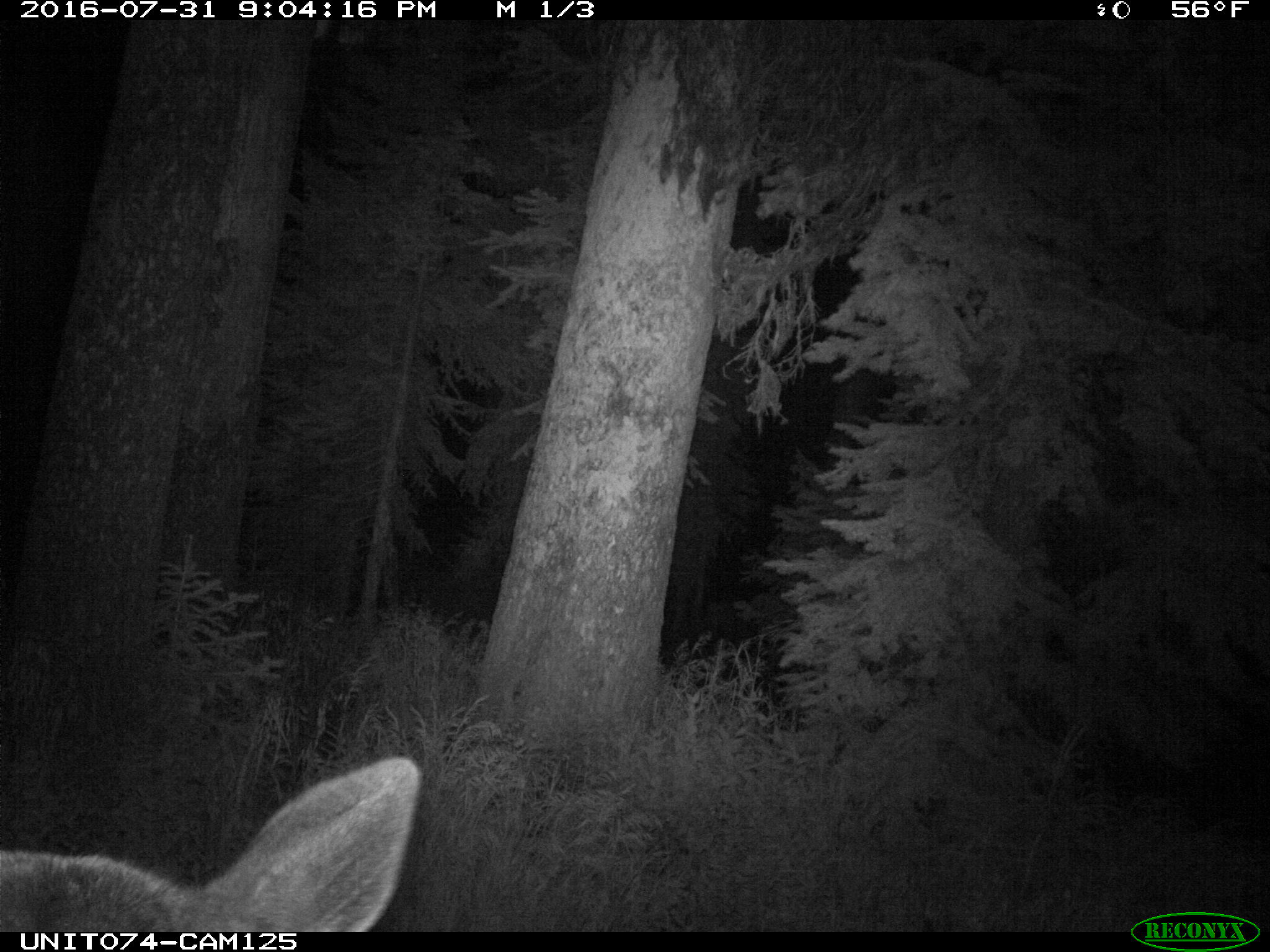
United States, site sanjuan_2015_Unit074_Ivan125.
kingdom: Animalia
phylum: Chordata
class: Mammalia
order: Artiodactyla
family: Cervidae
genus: Cervus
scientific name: Cervus elaphus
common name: red deer